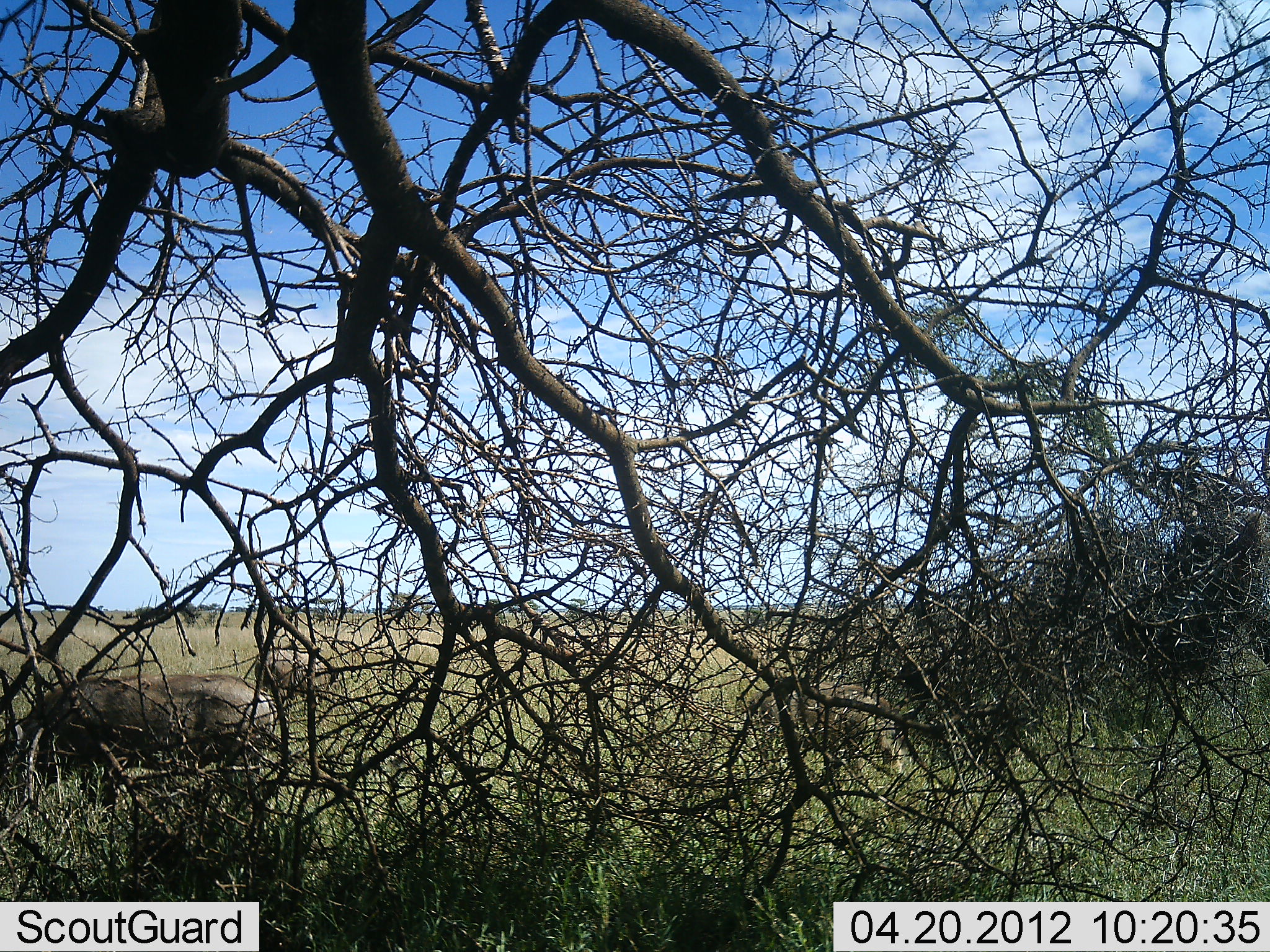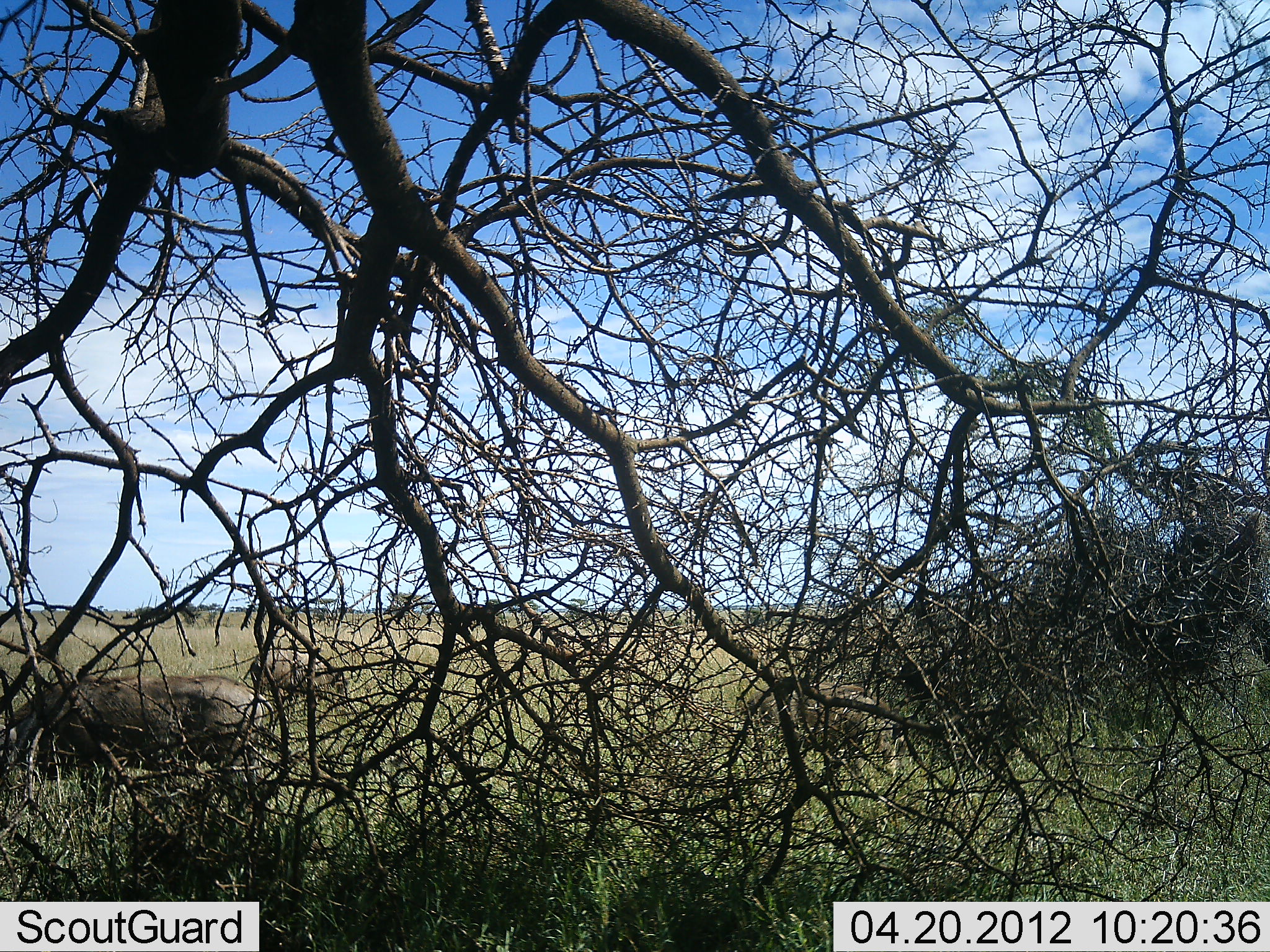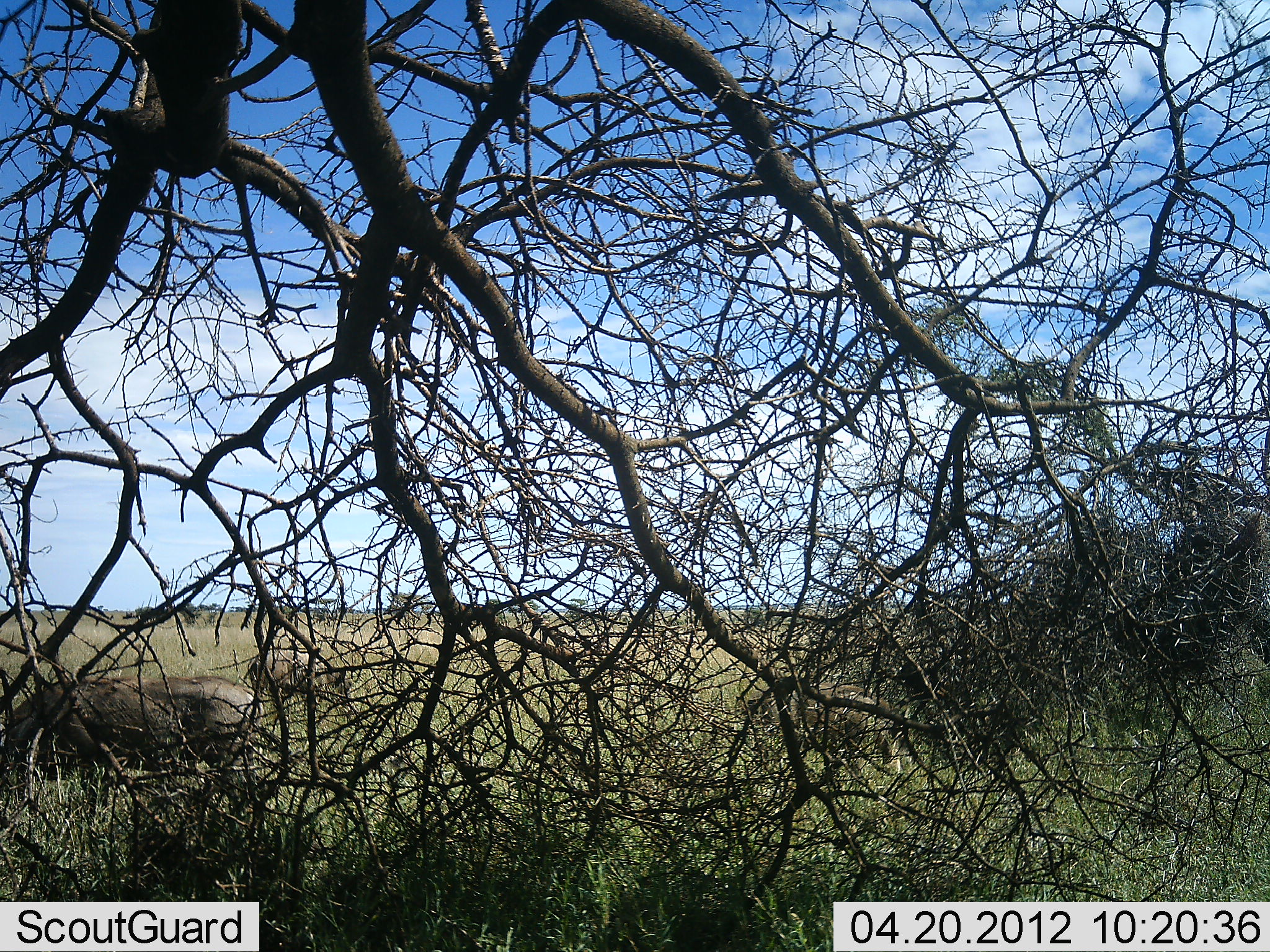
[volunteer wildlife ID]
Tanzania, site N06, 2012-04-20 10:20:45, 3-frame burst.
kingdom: Animalia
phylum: Chordata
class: Mammalia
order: Artiodactyla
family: Suidae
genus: Phacochoerus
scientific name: Phacochoerus africanus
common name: warthog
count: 3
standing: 47%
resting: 0%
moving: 0%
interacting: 0%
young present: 0%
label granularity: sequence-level